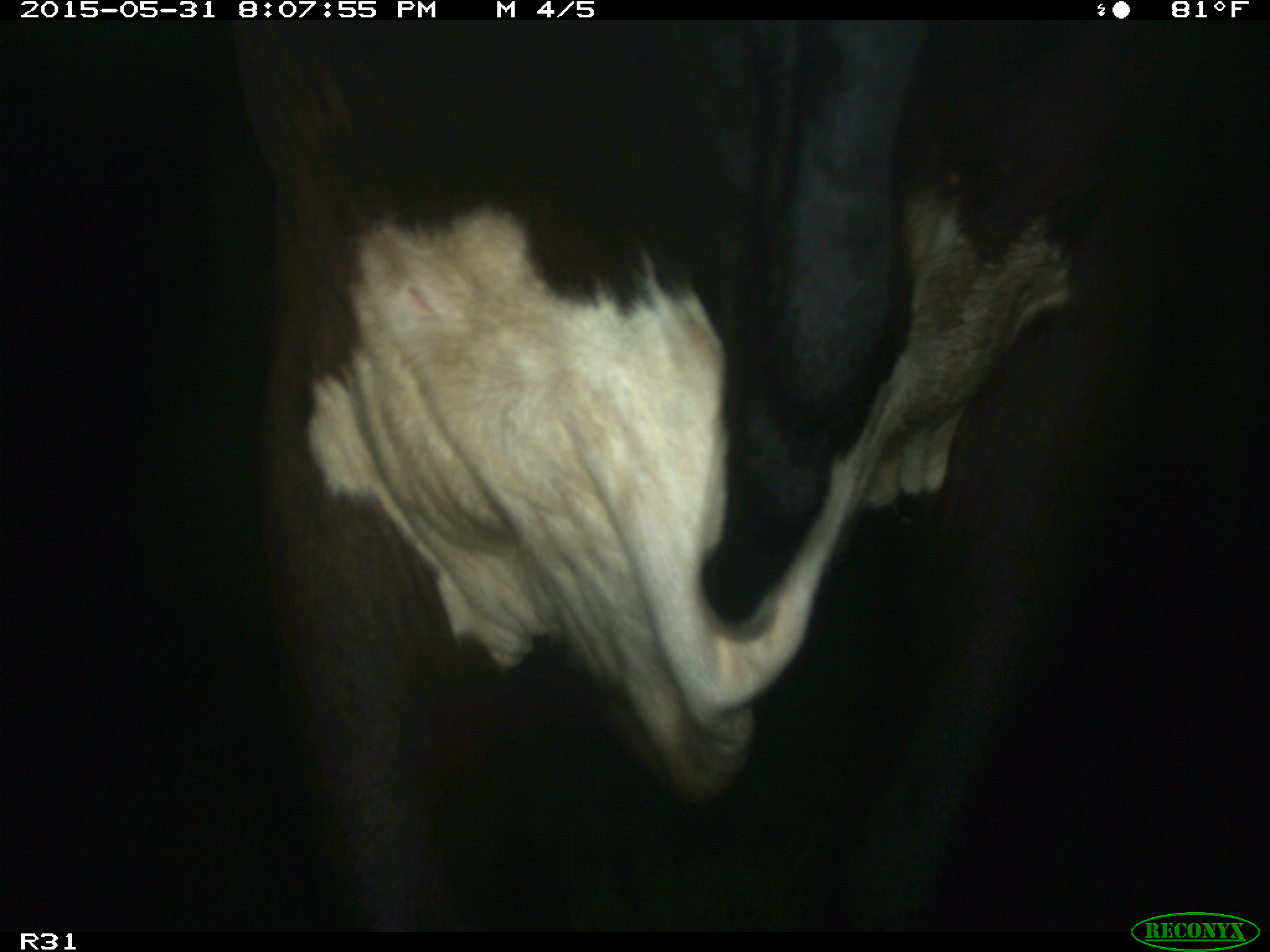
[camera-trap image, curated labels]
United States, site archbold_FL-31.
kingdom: Animalia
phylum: Chordata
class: Mammalia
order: Artiodactyla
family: Bovidae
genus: Bos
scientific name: Bos taurus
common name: domestic cow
Bos taurus (domestic cow).